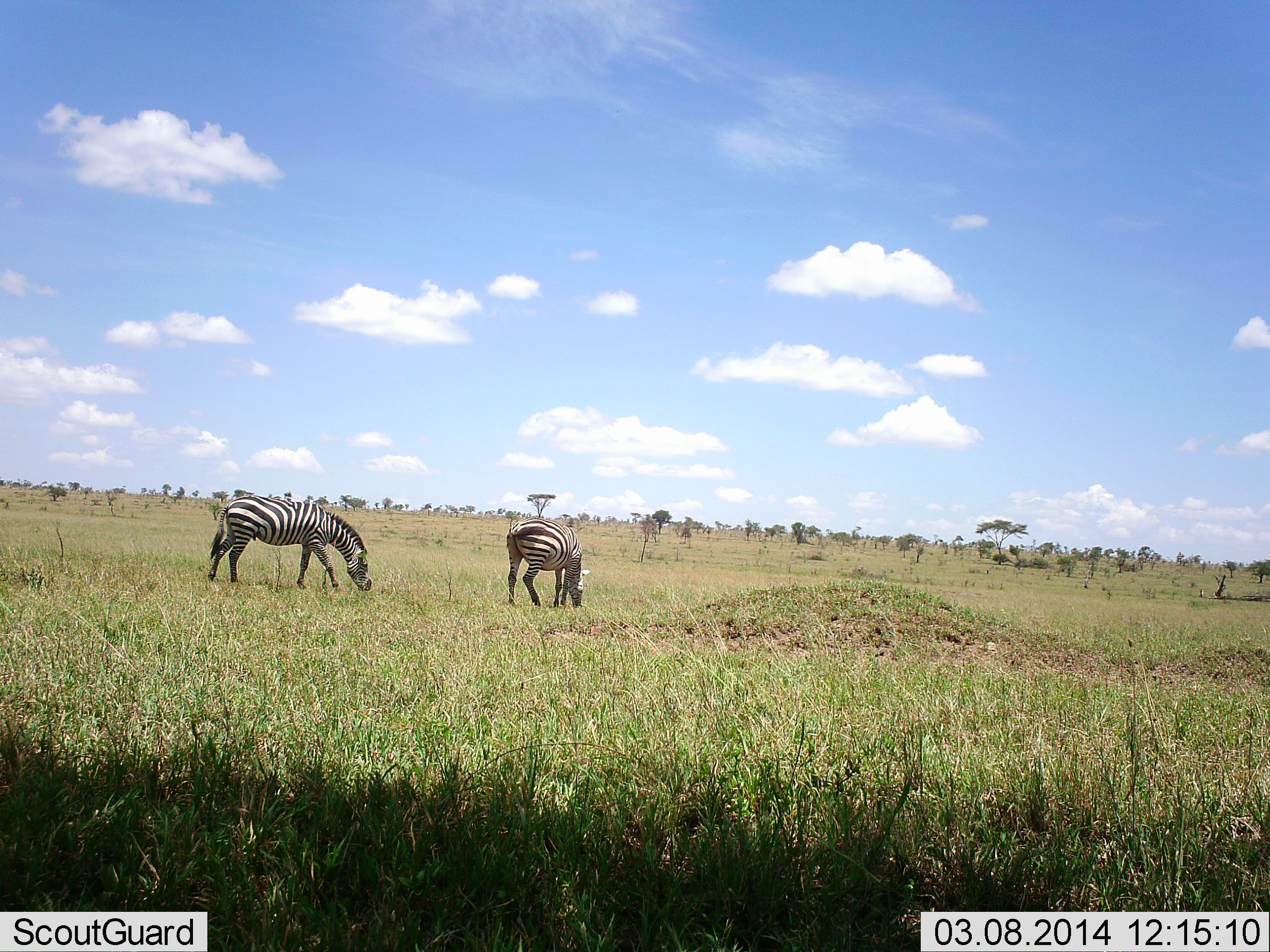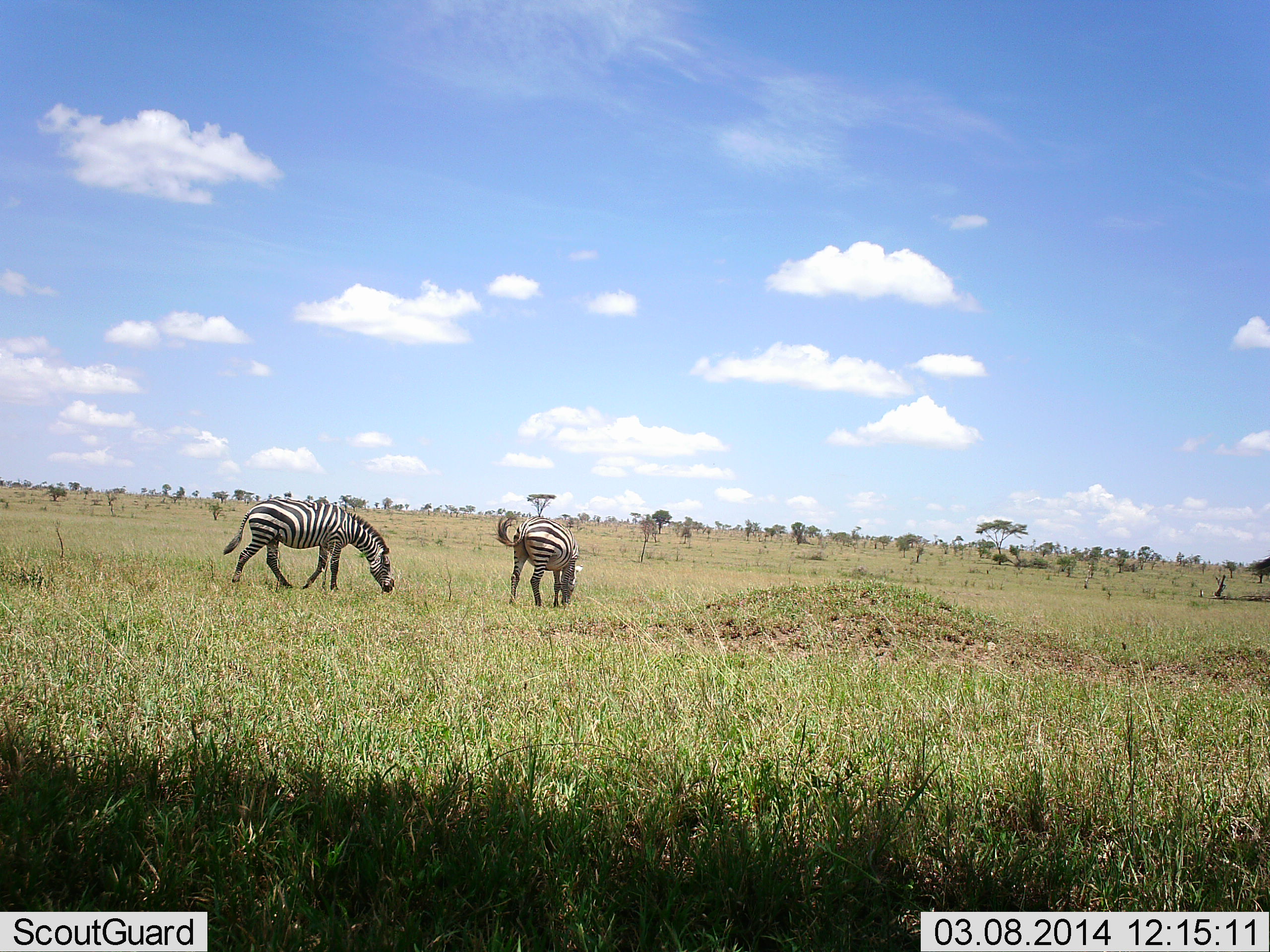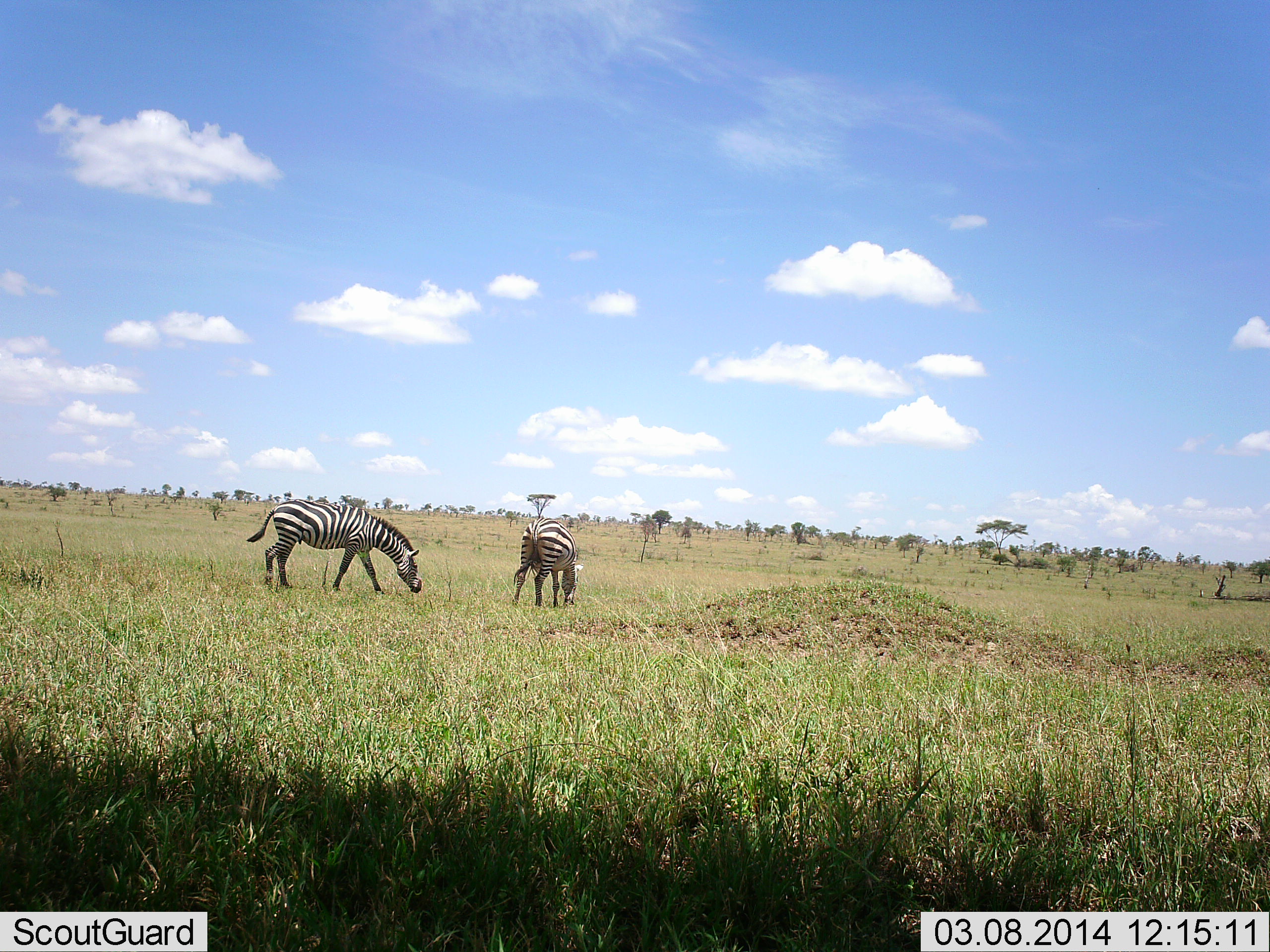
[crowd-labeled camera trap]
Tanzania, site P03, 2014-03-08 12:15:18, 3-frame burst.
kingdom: Animalia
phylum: Chordata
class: Mammalia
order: Perissodactyla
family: Equidae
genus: Equus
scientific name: Equus quagga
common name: plains zebra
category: zebra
Zebra (plains zebra) (Equus quagga), count 2. Behavior (volunteer vote fractions): standing 30%, resting 0%, moving 40%, interacting 0%. Young present (vote fraction): 0%. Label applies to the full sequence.